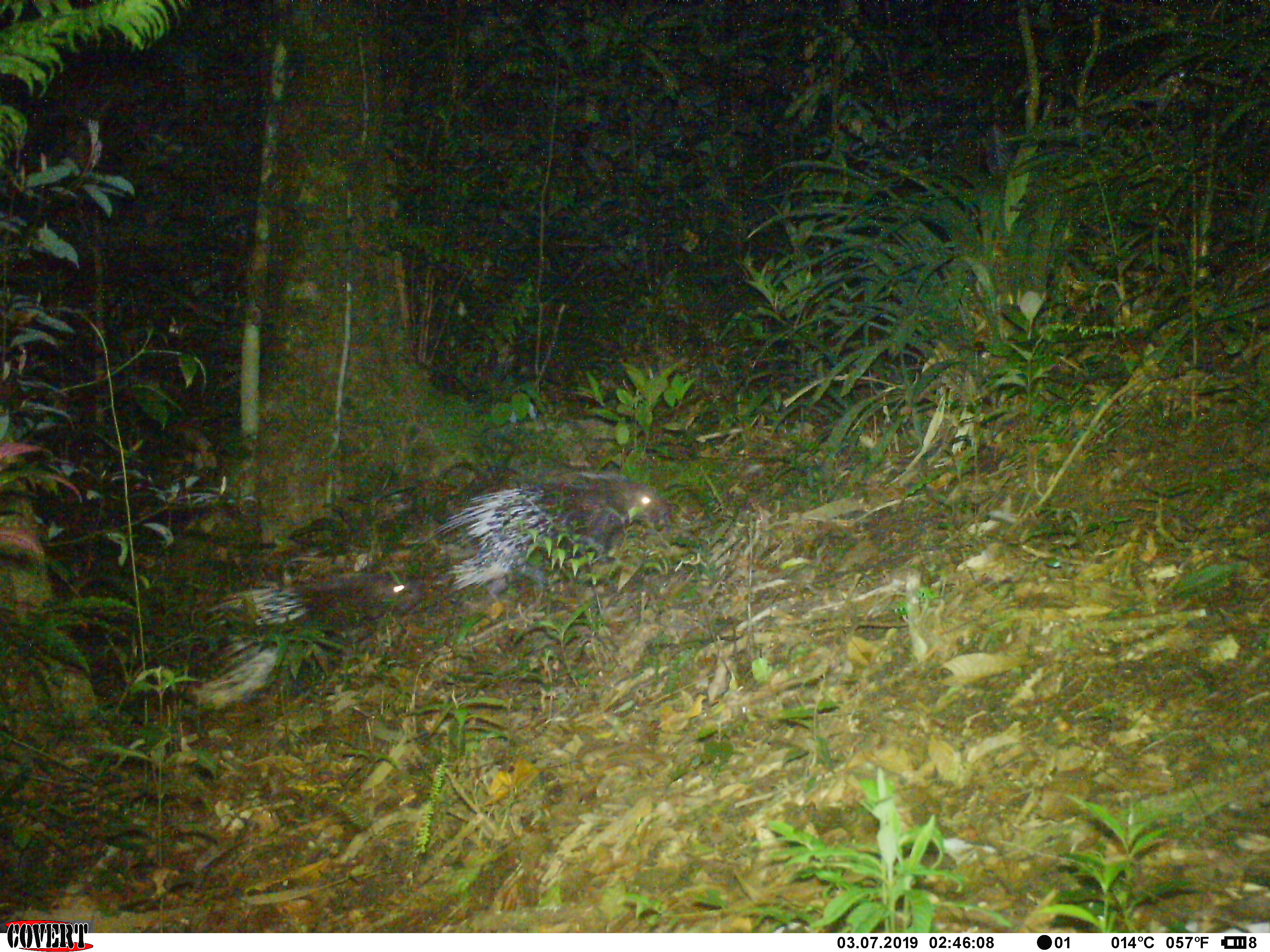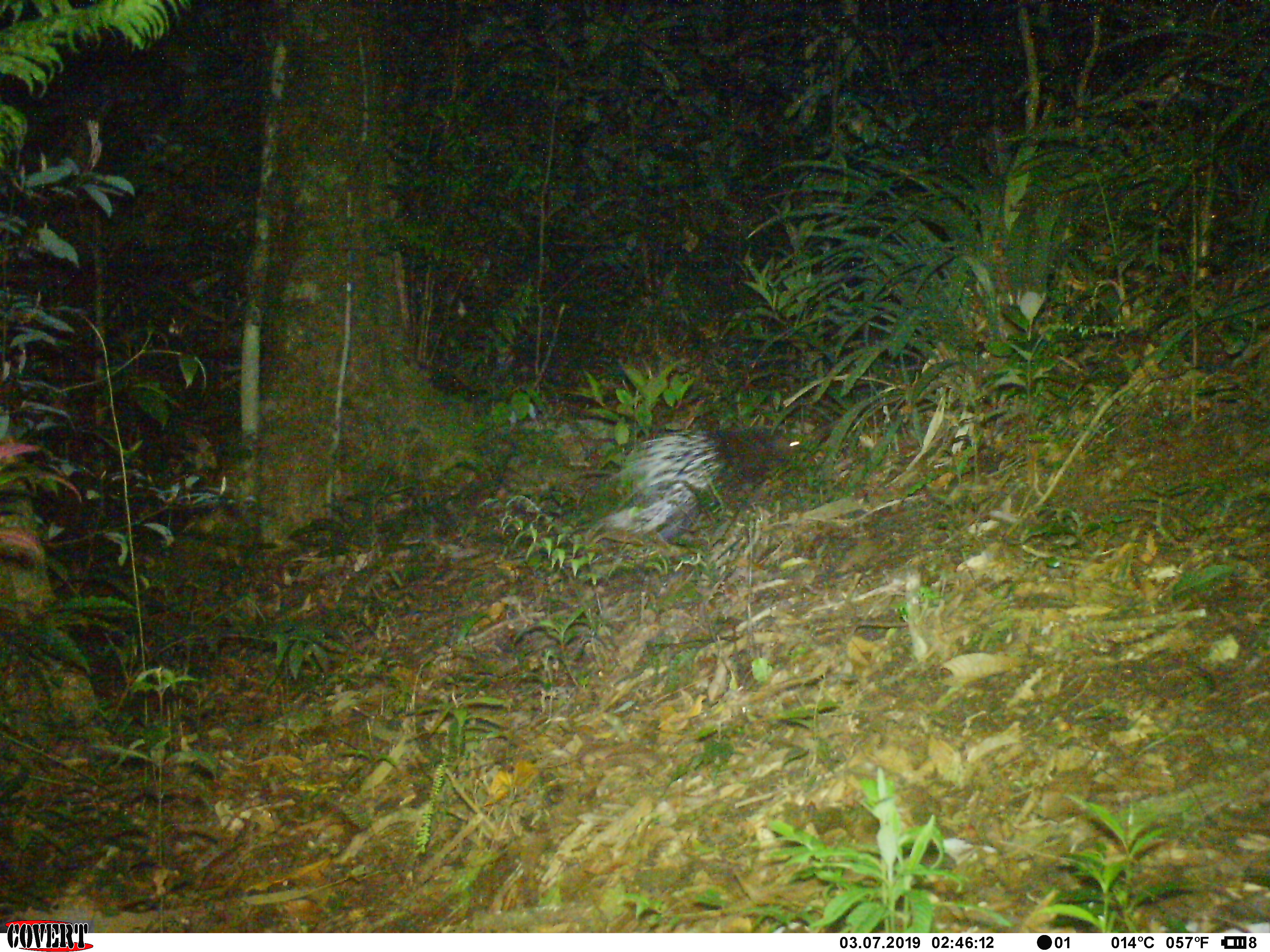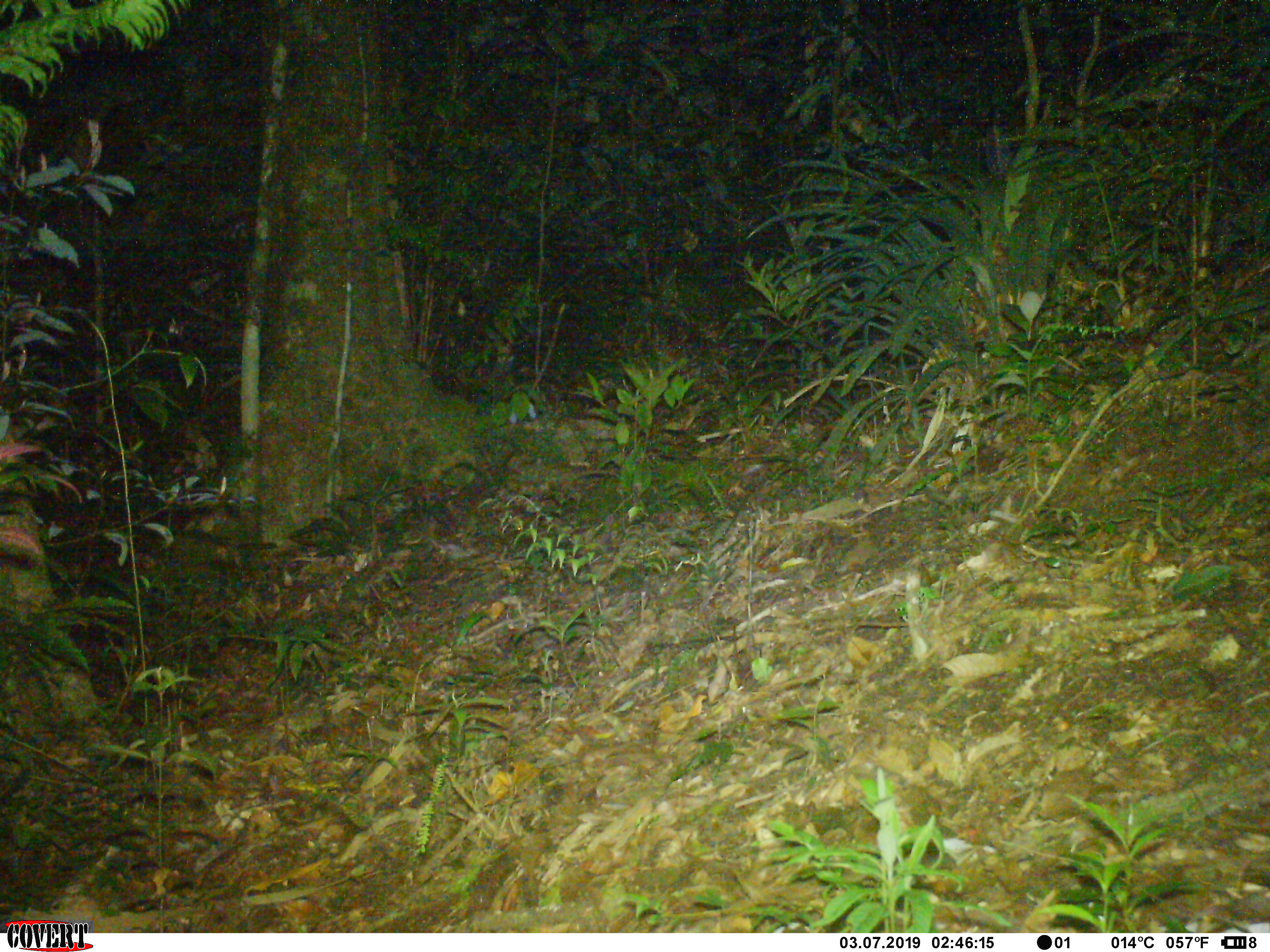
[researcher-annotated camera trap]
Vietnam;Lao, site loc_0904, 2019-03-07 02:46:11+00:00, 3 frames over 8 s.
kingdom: Animalia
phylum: Chordata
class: Mammalia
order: Rodentia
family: Hystricidae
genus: Hystrix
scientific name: Hystrix brachyura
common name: malayan porcupine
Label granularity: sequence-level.